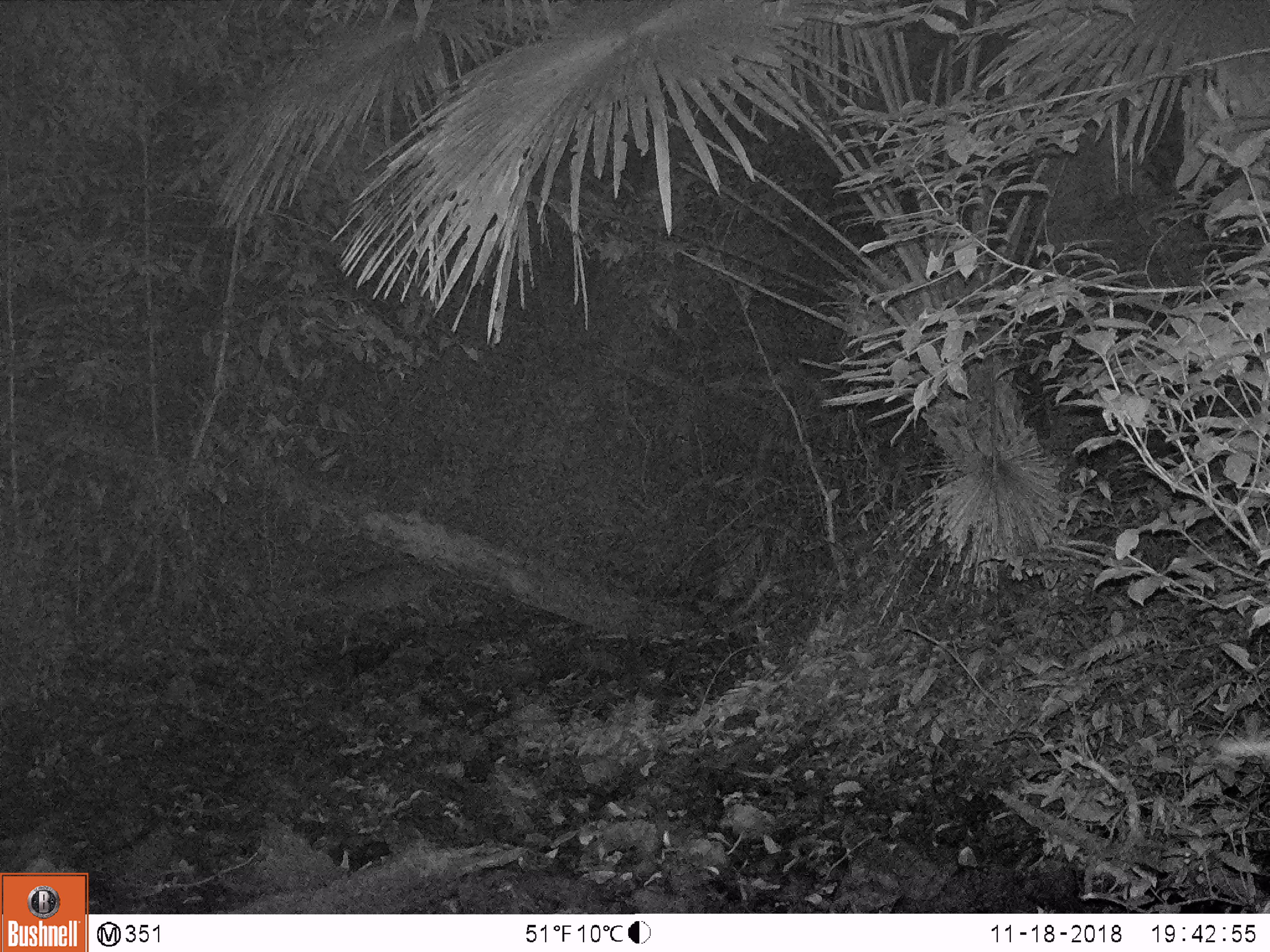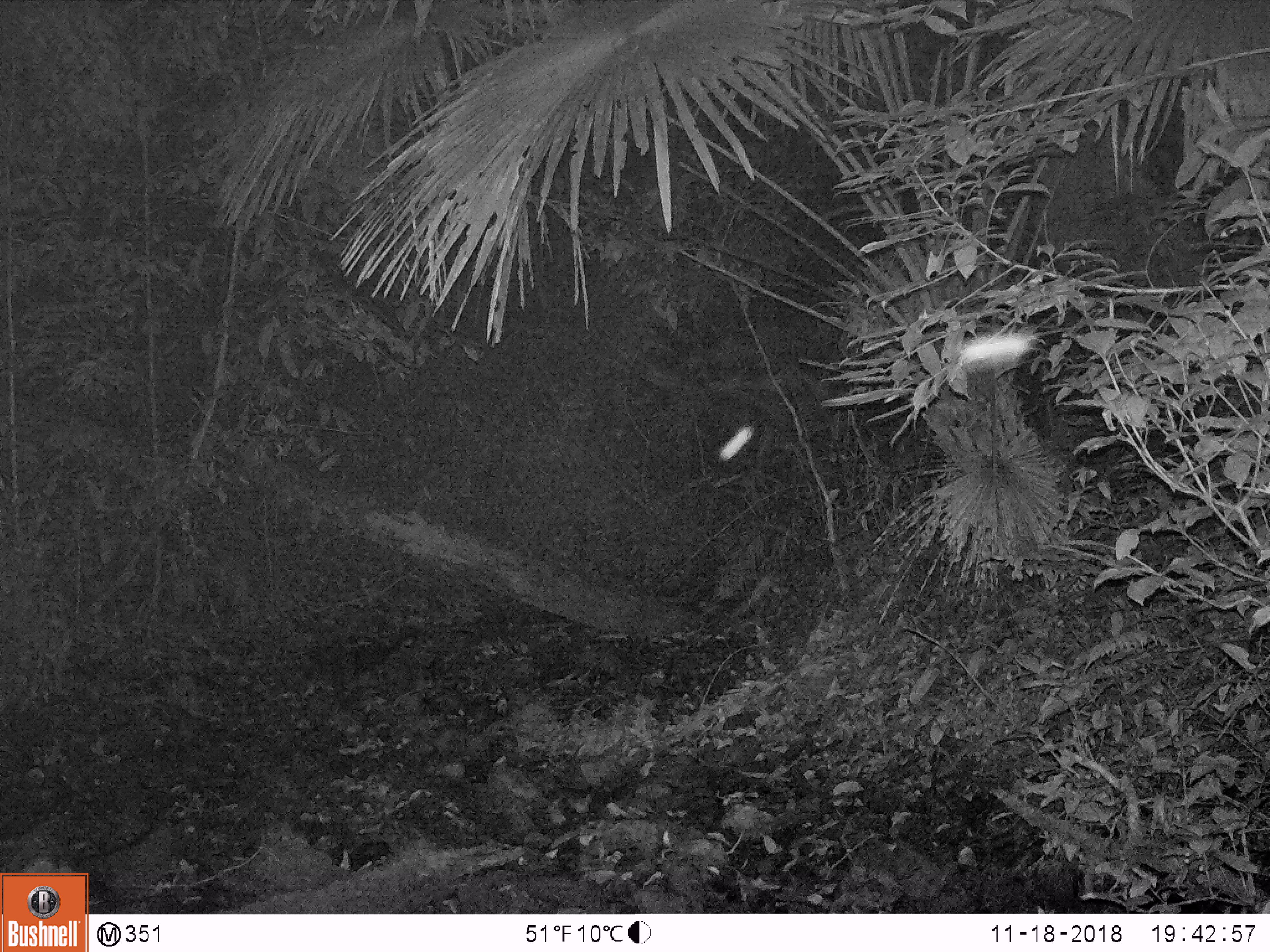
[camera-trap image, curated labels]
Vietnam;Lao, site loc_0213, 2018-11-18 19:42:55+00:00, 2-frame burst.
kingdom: Animalia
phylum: Chordata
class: Mammalia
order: Artiodactyla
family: Cervidae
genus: Muntiacus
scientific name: Muntiacus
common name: muntjacs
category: unidentified muntjac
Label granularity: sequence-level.